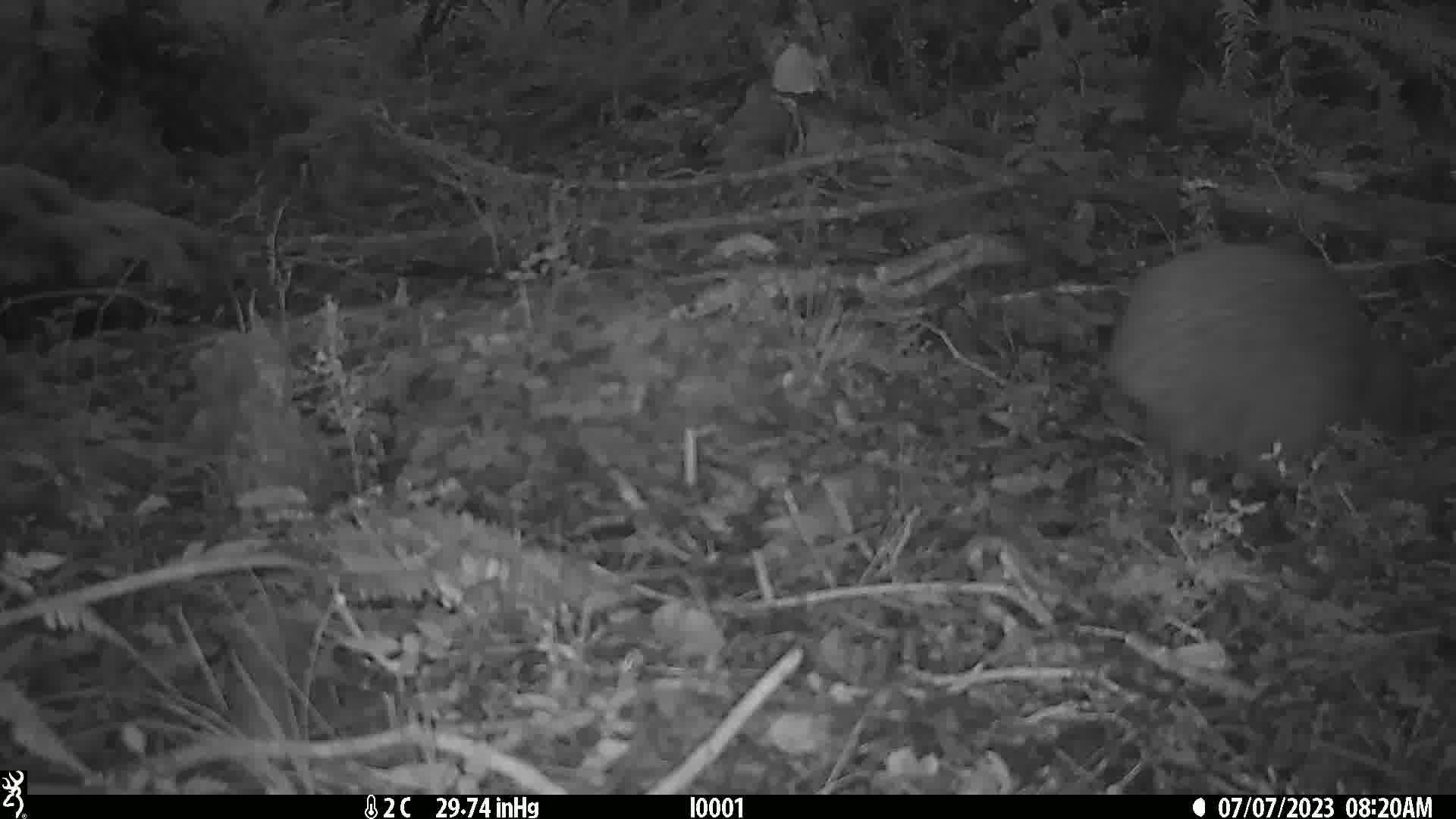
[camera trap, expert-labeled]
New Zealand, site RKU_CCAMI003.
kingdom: Animalia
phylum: Chordata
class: Aves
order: Apterygiformes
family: Apterygidae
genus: Apteryx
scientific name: Apteryx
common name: kiwi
Kiwi (Apteryx).